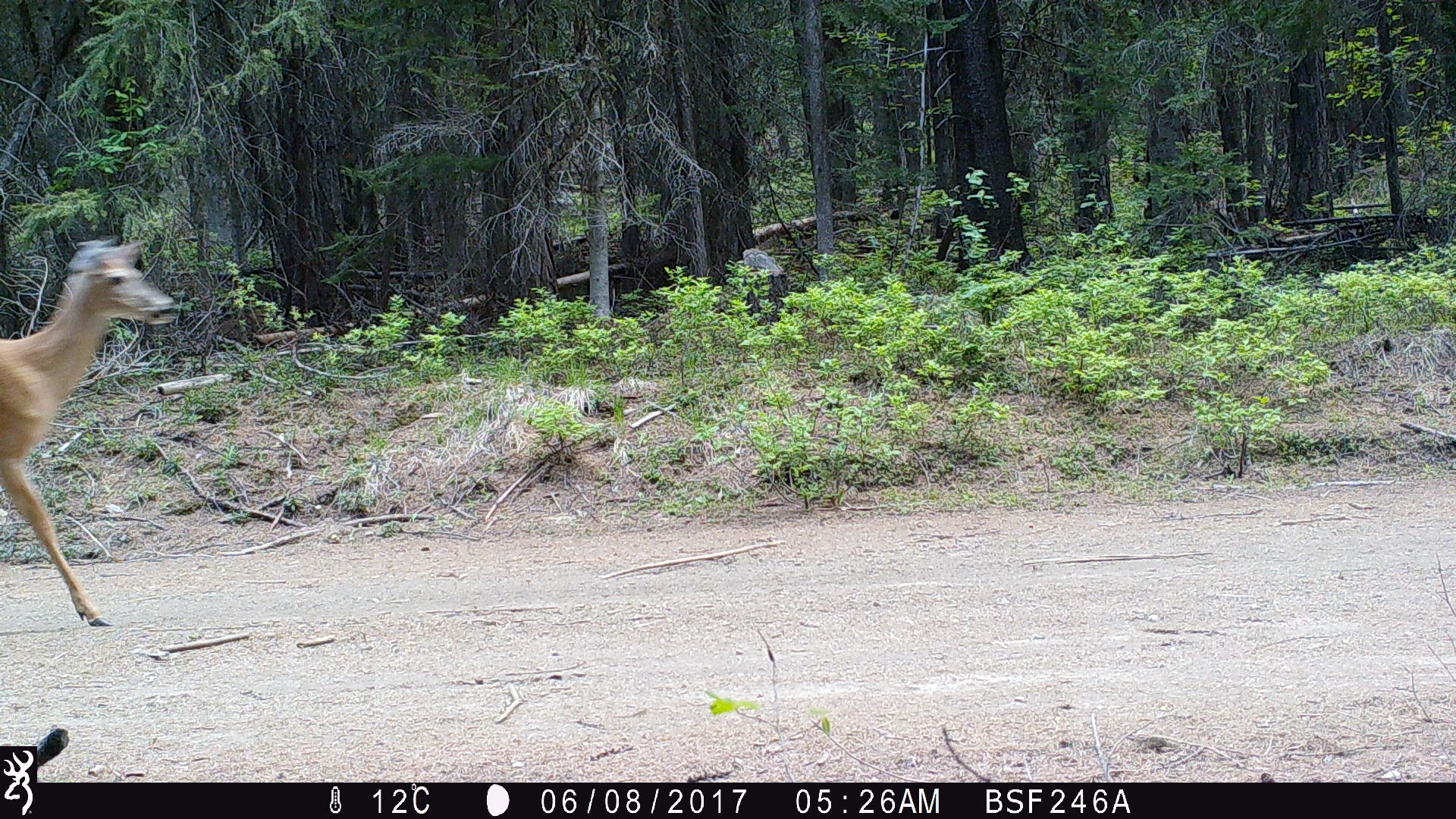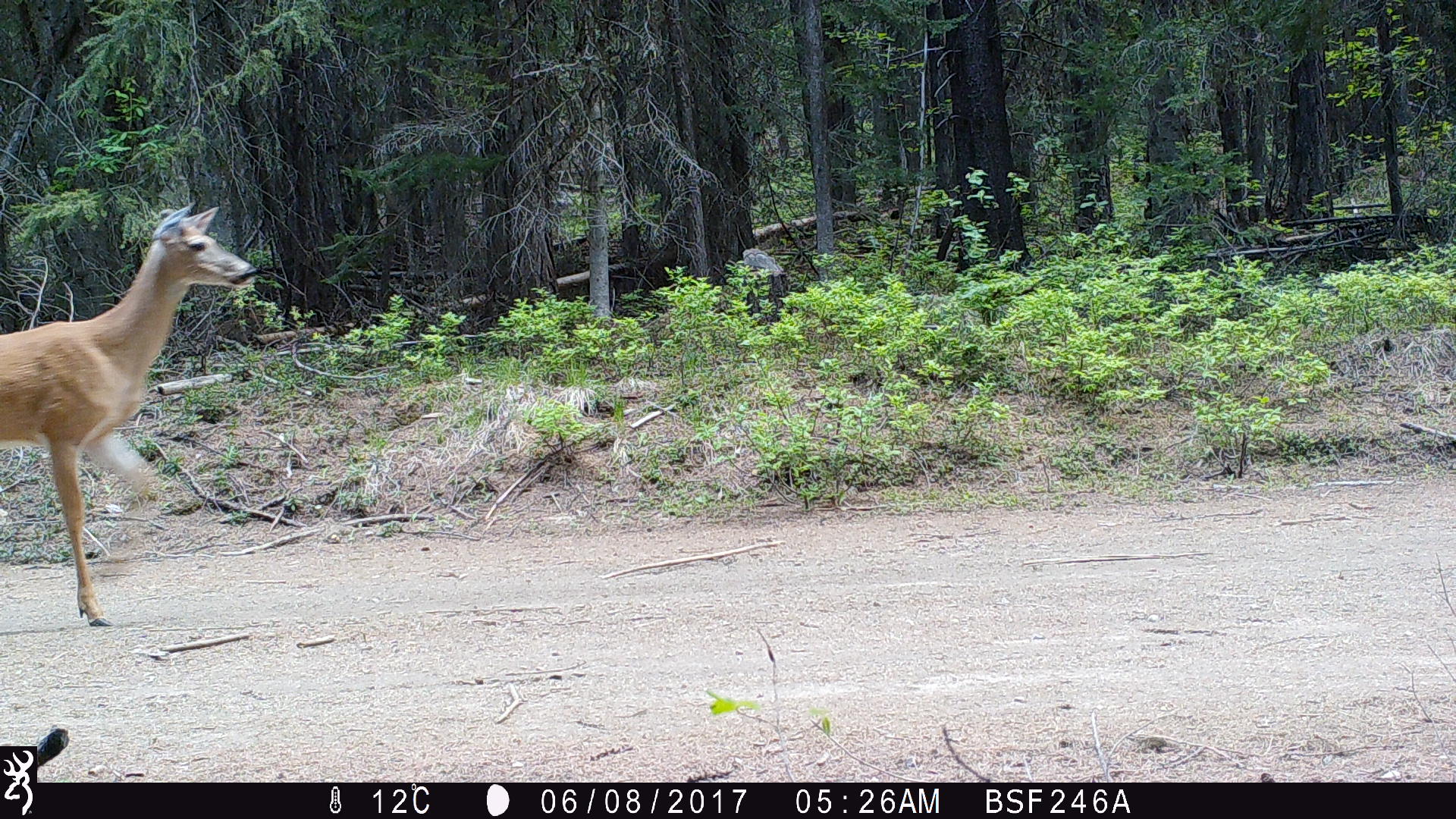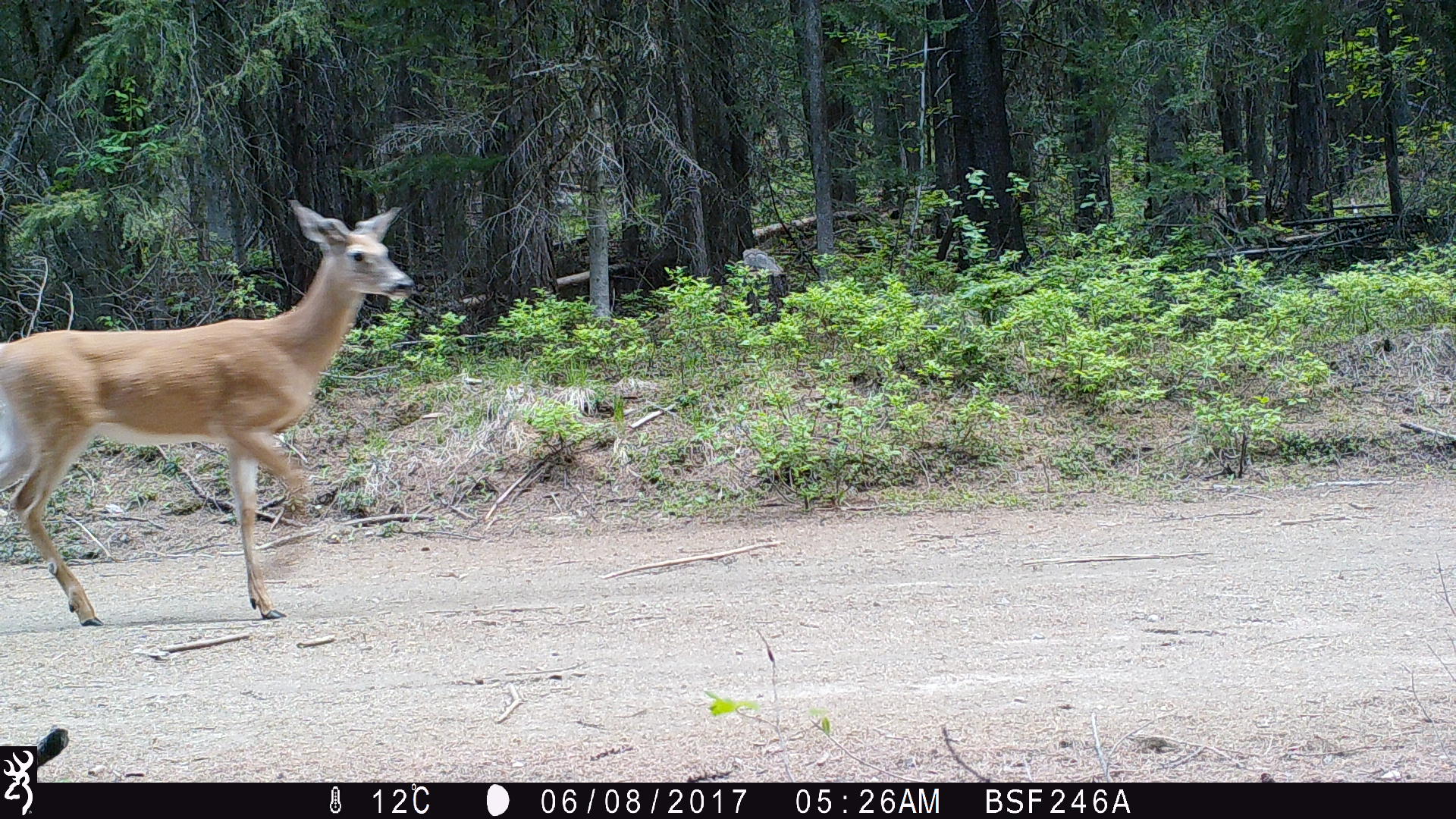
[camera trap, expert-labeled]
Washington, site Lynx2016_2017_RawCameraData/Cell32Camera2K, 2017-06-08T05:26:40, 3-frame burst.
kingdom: Animalia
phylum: Chordata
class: Mammalia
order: Artiodactyla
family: Cervidae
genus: Odocoileus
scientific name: Odocoileus virginianus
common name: white-tailed deer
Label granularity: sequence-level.